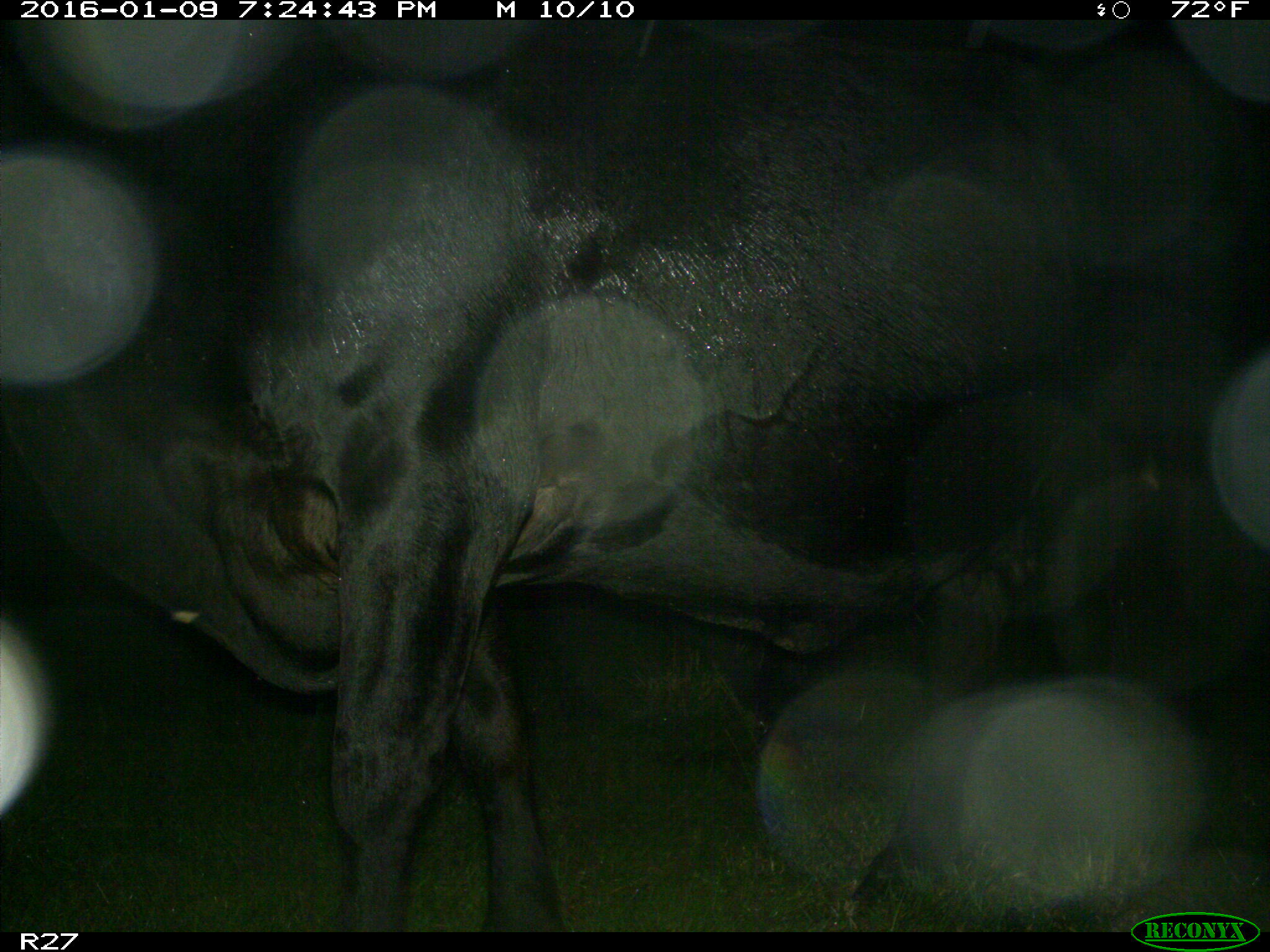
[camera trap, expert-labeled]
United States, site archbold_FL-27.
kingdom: Animalia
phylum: Chordata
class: Mammalia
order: Artiodactyla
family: Bovidae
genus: Bos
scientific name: Bos taurus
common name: domestic cow